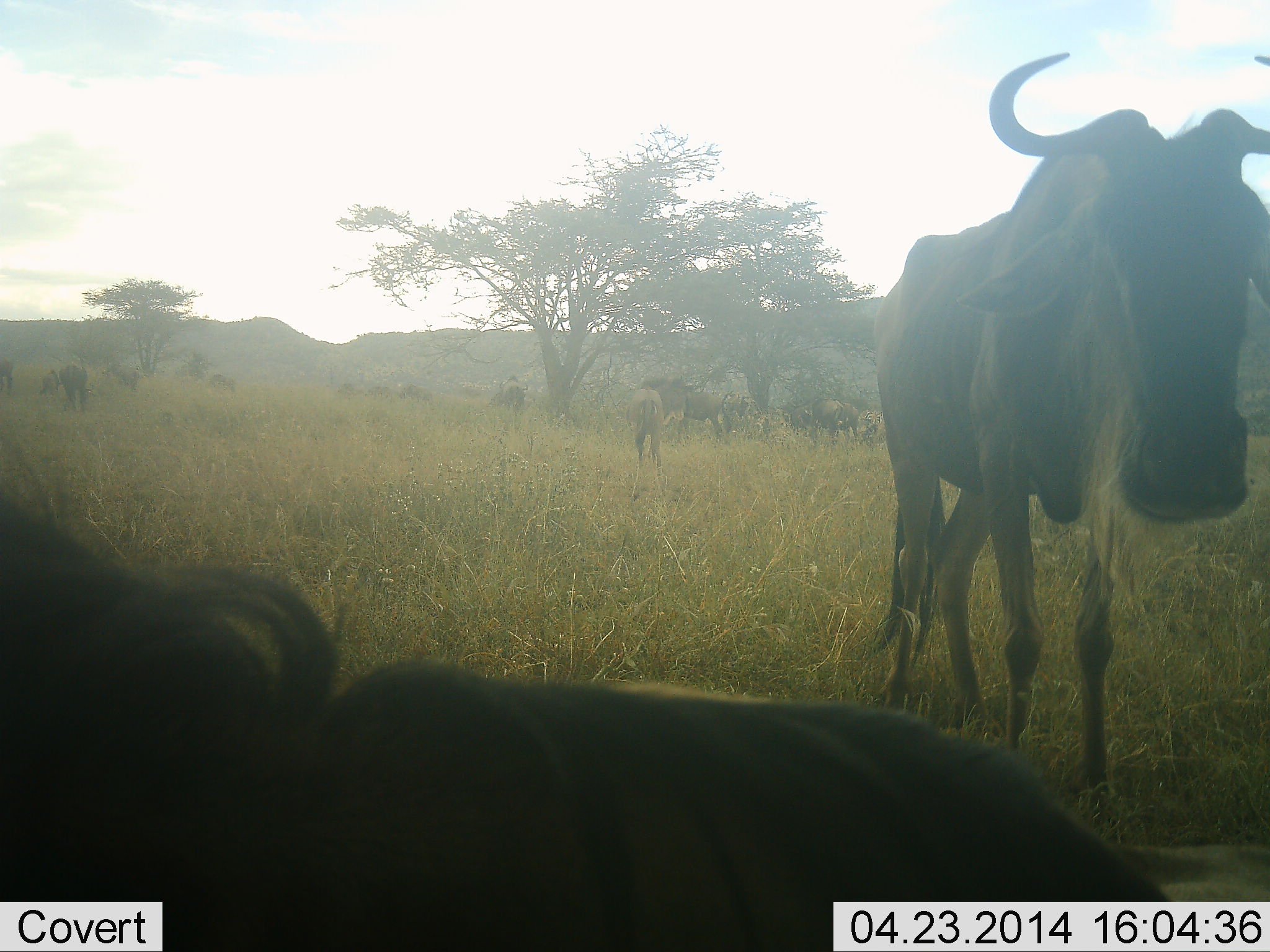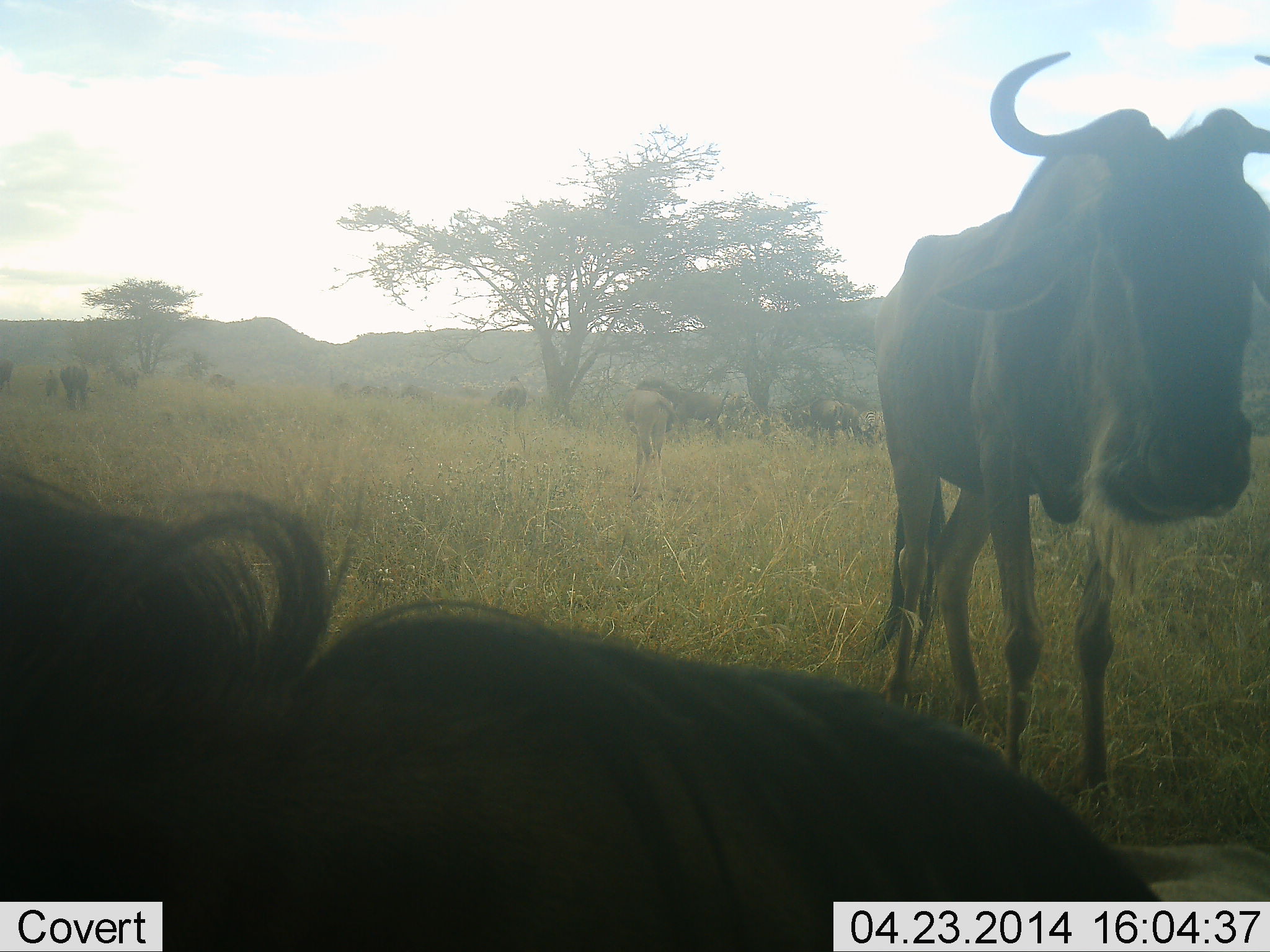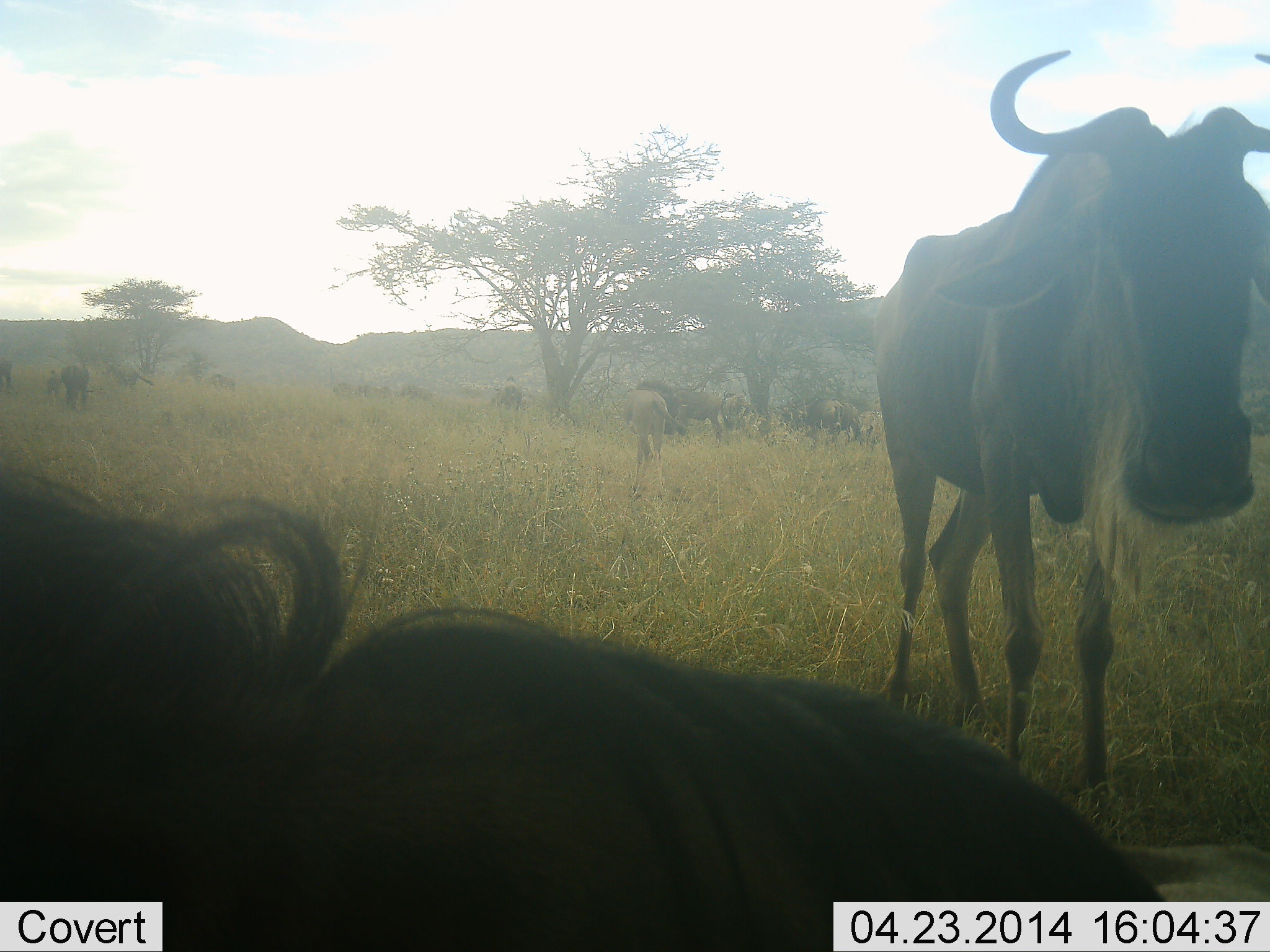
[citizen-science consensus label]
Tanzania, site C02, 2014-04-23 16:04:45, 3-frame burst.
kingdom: Animalia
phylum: Chordata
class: Mammalia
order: Artiodactyla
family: Bovidae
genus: Connochaetes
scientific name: Connochaetes taurinus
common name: blue wildebeest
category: wildebeest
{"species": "wildebeest (blue wildebeest) (Connochaetes taurinus)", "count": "11-50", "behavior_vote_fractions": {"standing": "100%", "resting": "100%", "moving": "30%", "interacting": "0%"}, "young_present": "20%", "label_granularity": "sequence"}